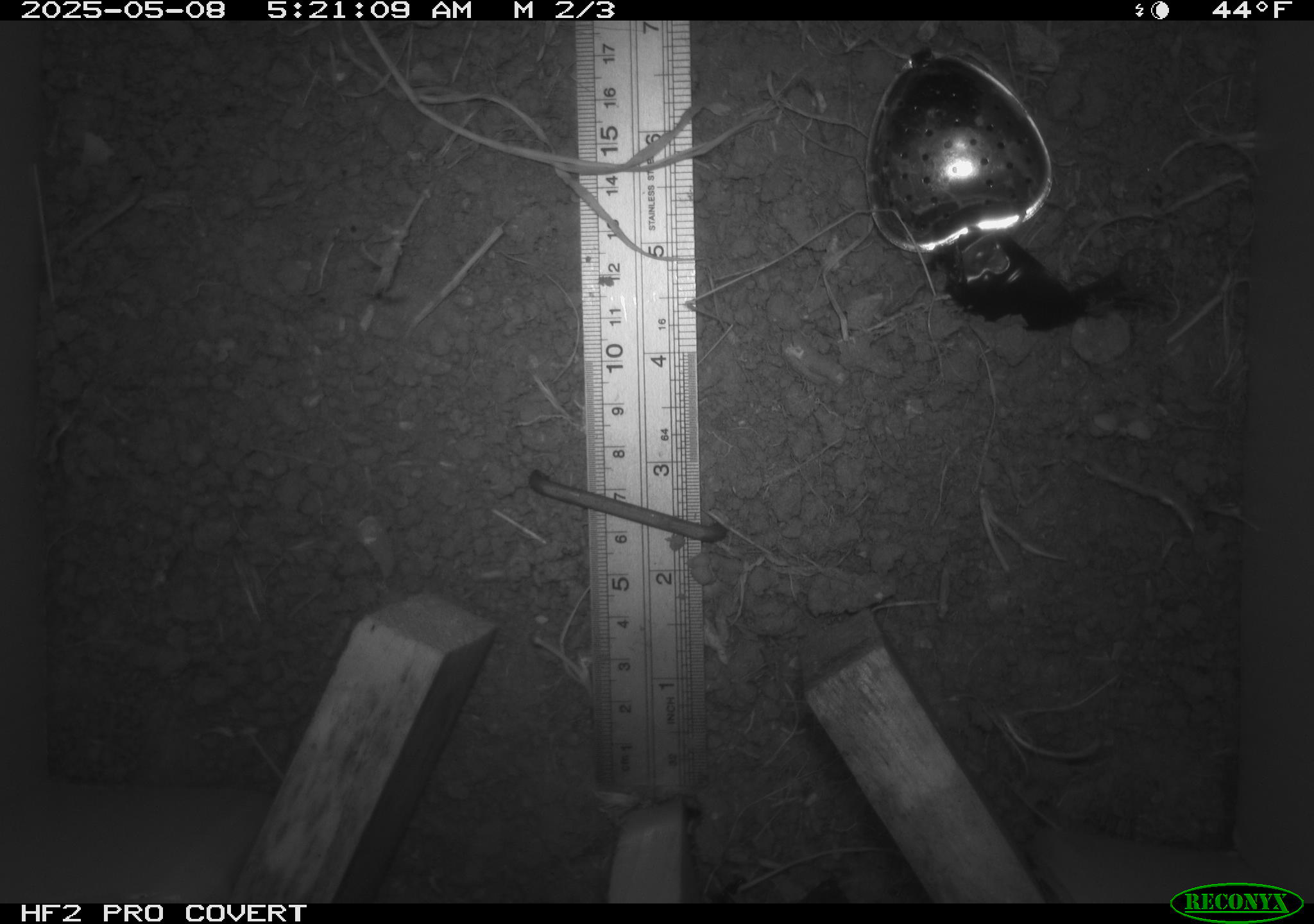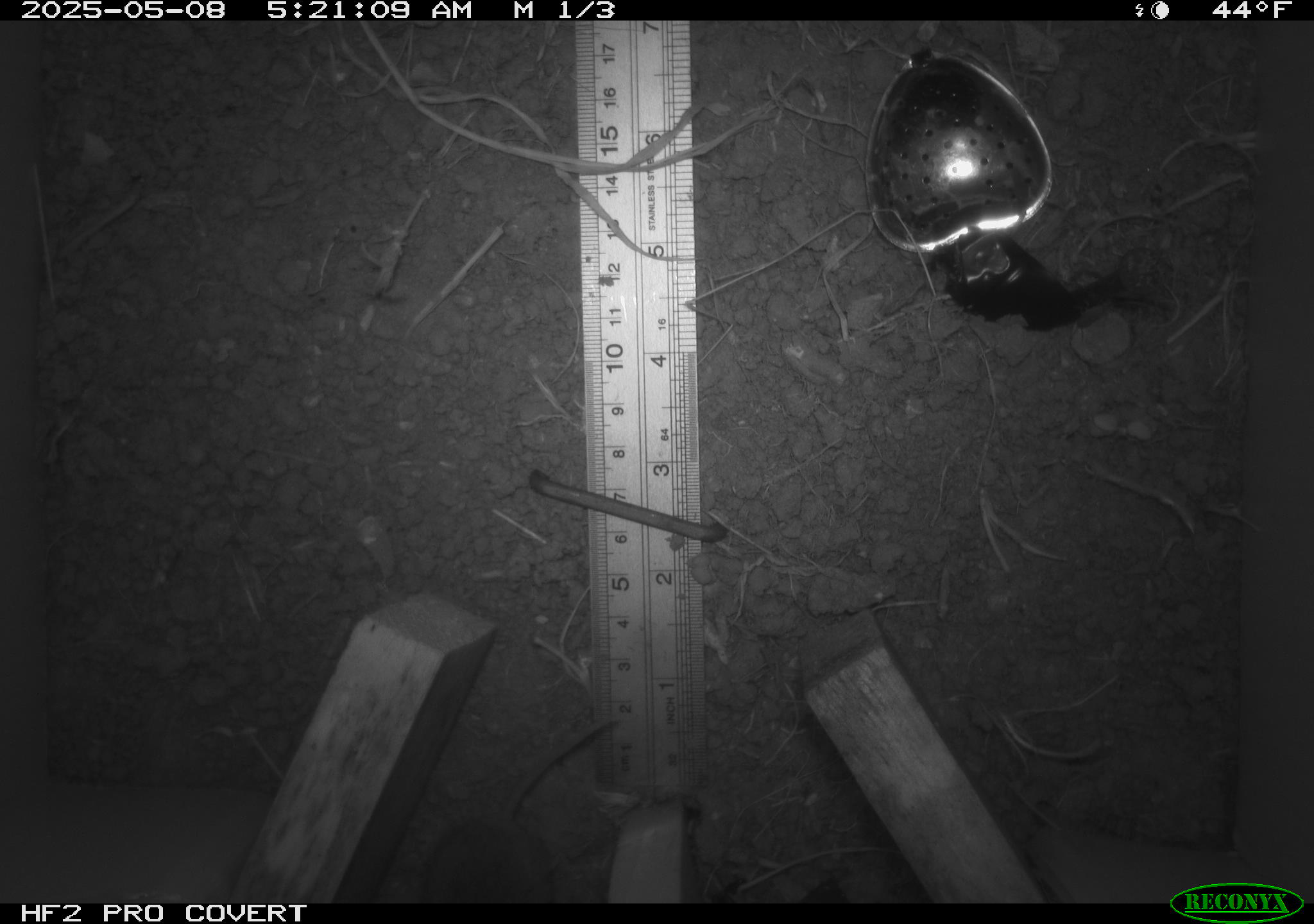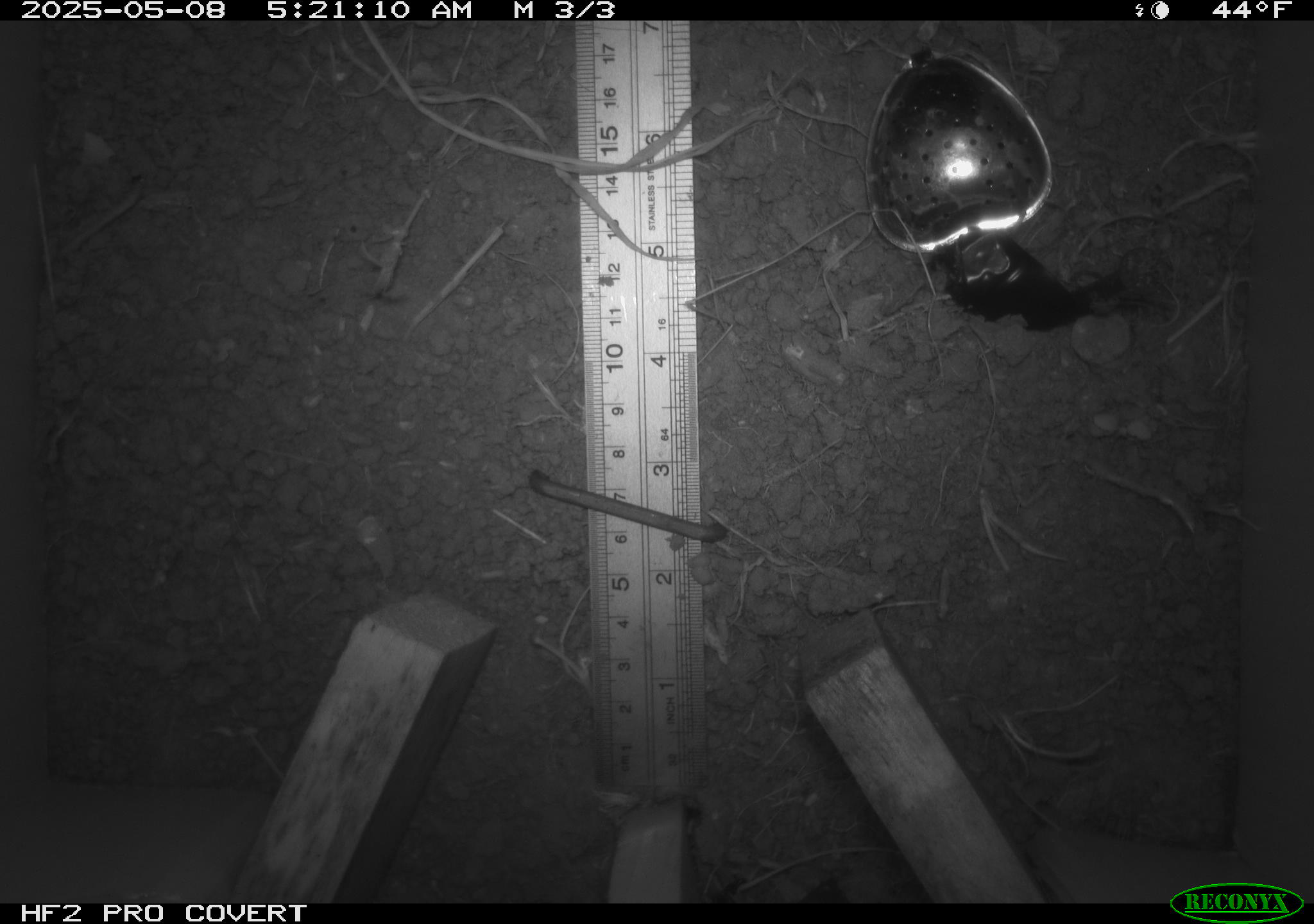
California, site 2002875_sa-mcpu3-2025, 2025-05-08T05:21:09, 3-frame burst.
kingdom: Animalia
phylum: Chordata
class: Mammalia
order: Rodentia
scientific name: Rodentia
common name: mouse species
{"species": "mouse species (Rodentia)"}